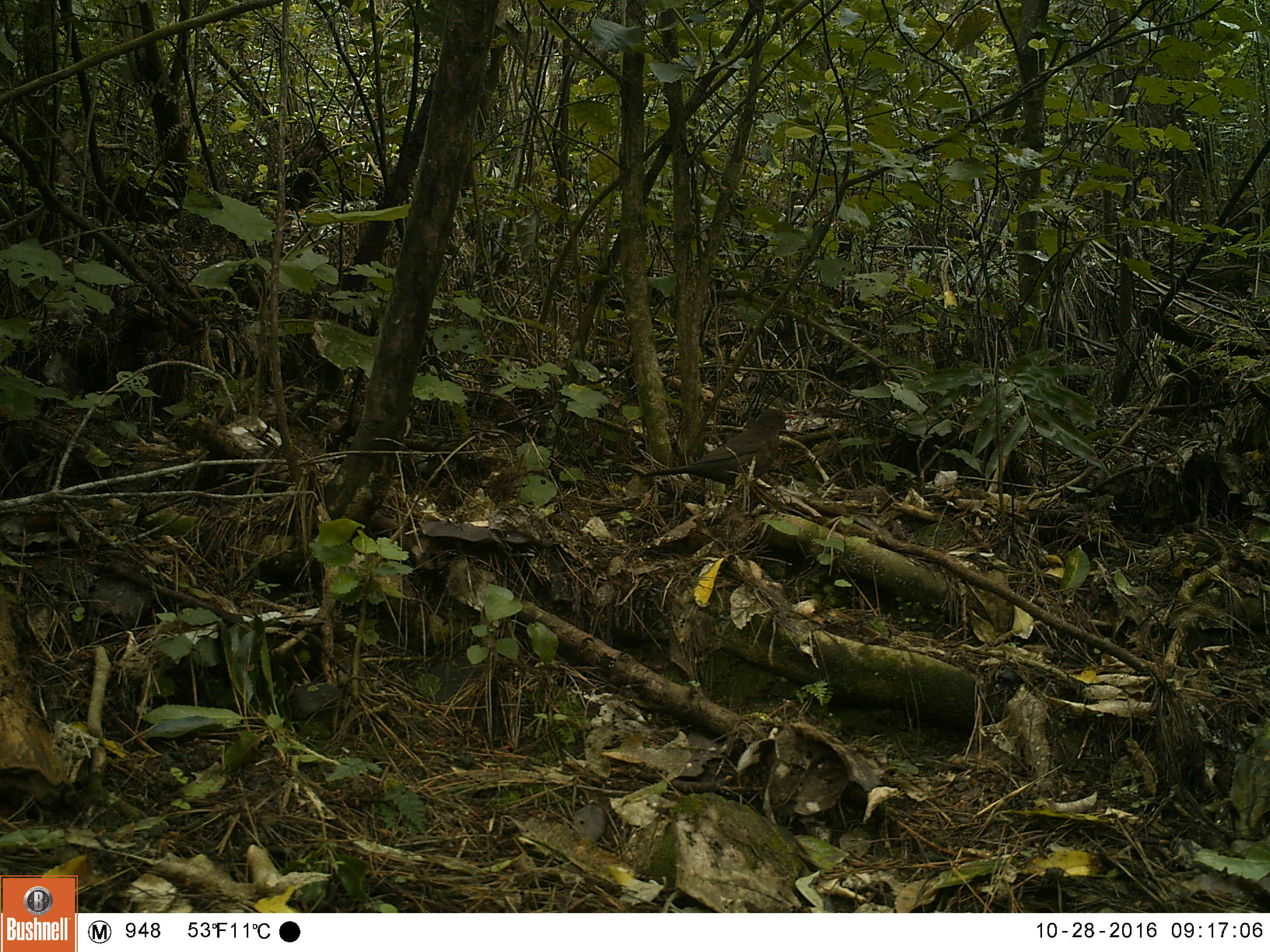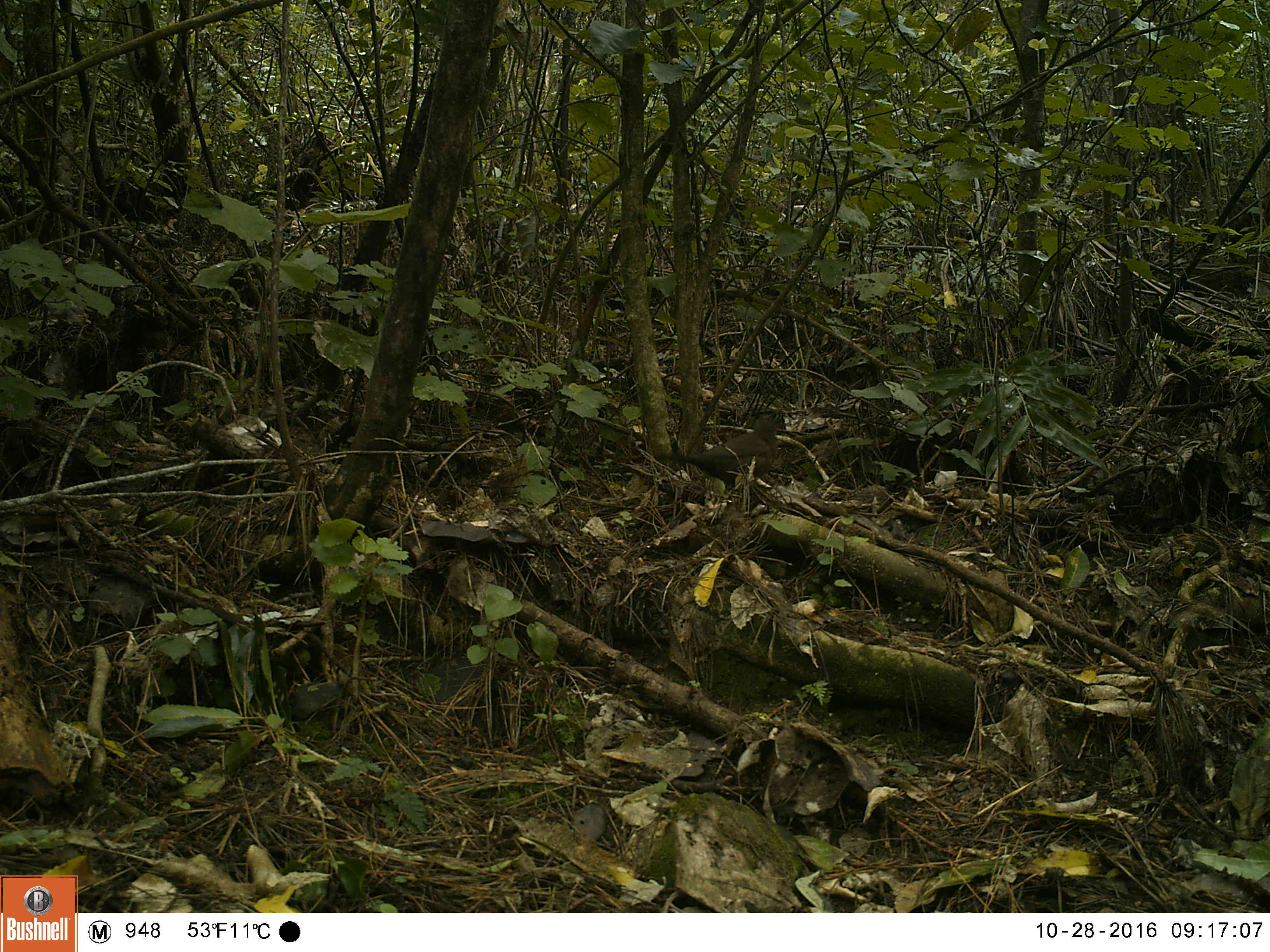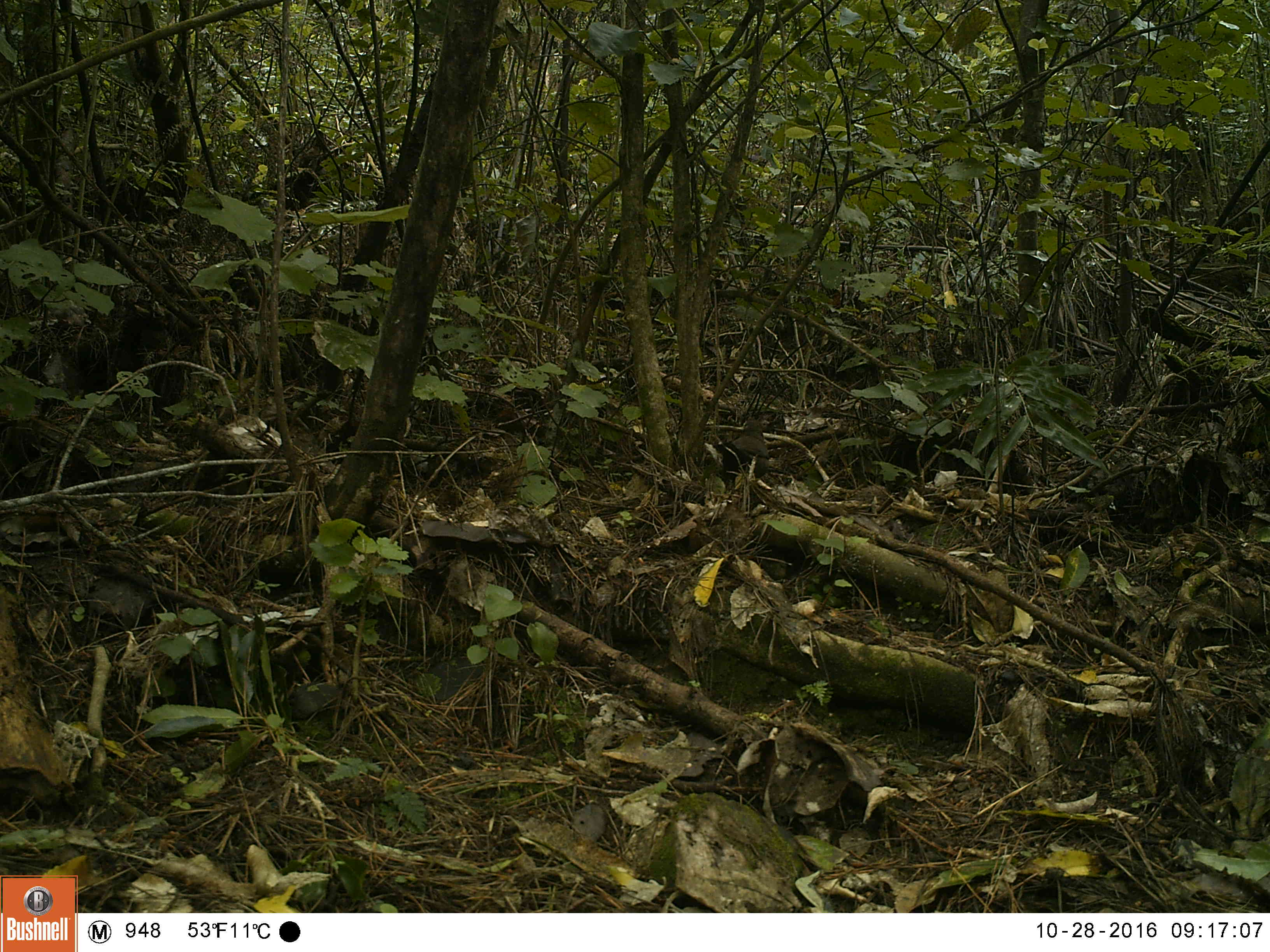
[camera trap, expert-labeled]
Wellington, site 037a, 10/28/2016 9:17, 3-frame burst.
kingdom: Animalia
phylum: Chordata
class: Aves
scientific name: Aves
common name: bird